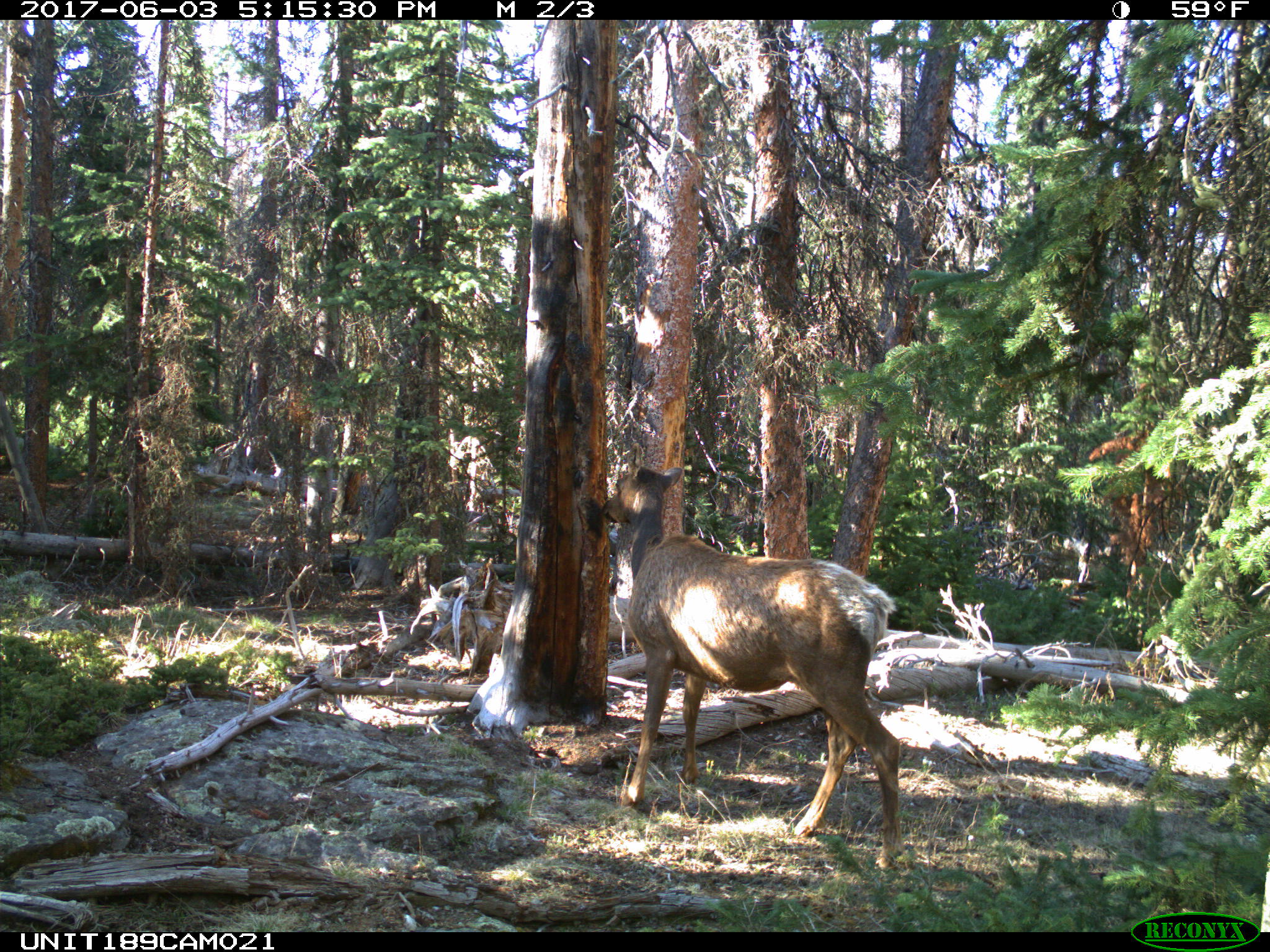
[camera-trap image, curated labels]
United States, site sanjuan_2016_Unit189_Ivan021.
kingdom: Animalia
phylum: Chordata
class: Mammalia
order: Artiodactyla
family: Cervidae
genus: Cervus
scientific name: Cervus elaphus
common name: red deer